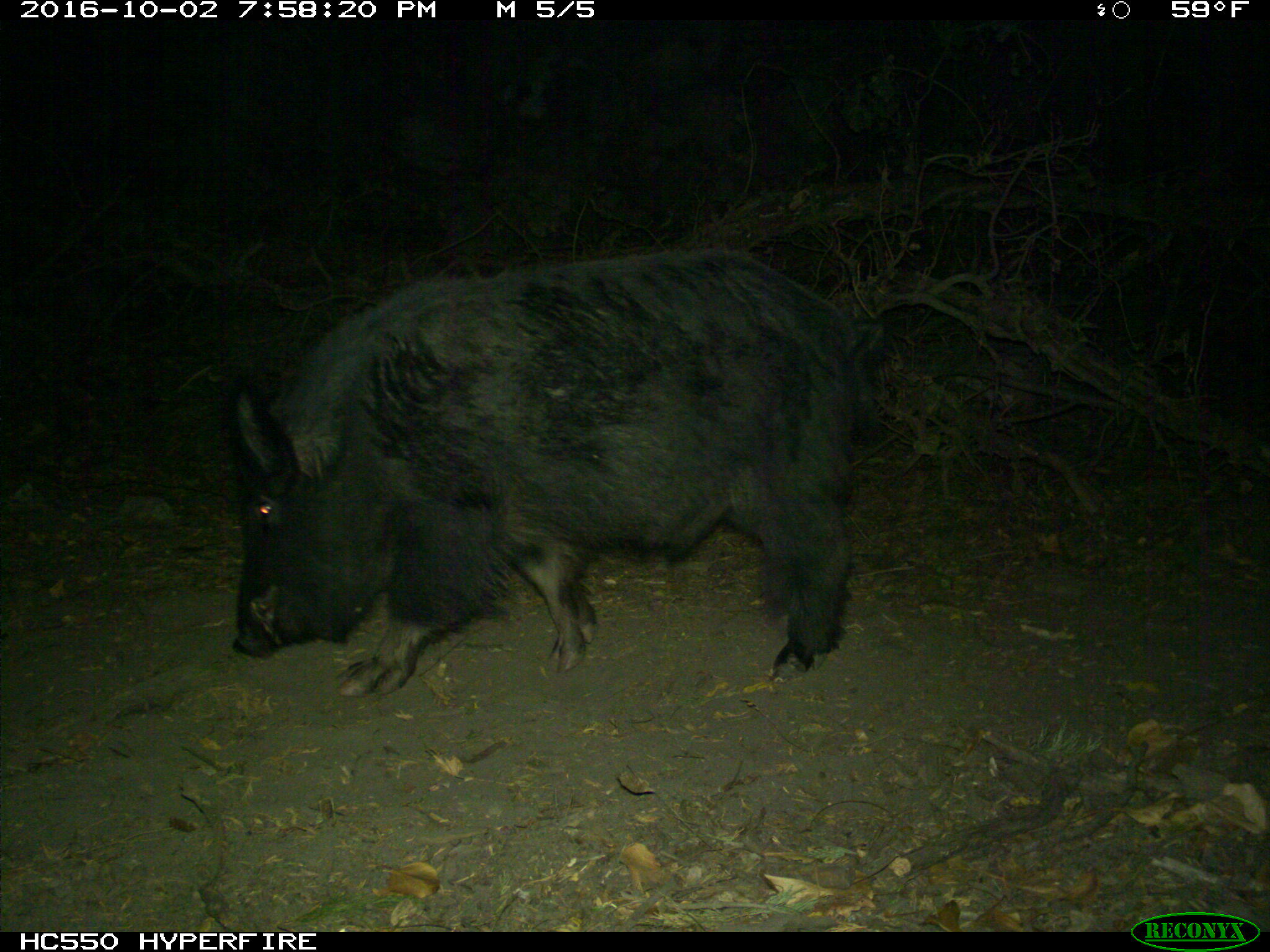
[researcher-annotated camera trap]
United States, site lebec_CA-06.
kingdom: Animalia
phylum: Chordata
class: Mammalia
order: Artiodactyla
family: Suidae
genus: Sus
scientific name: Sus scrofa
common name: wild boar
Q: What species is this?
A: Sus scrofa (wild boar).